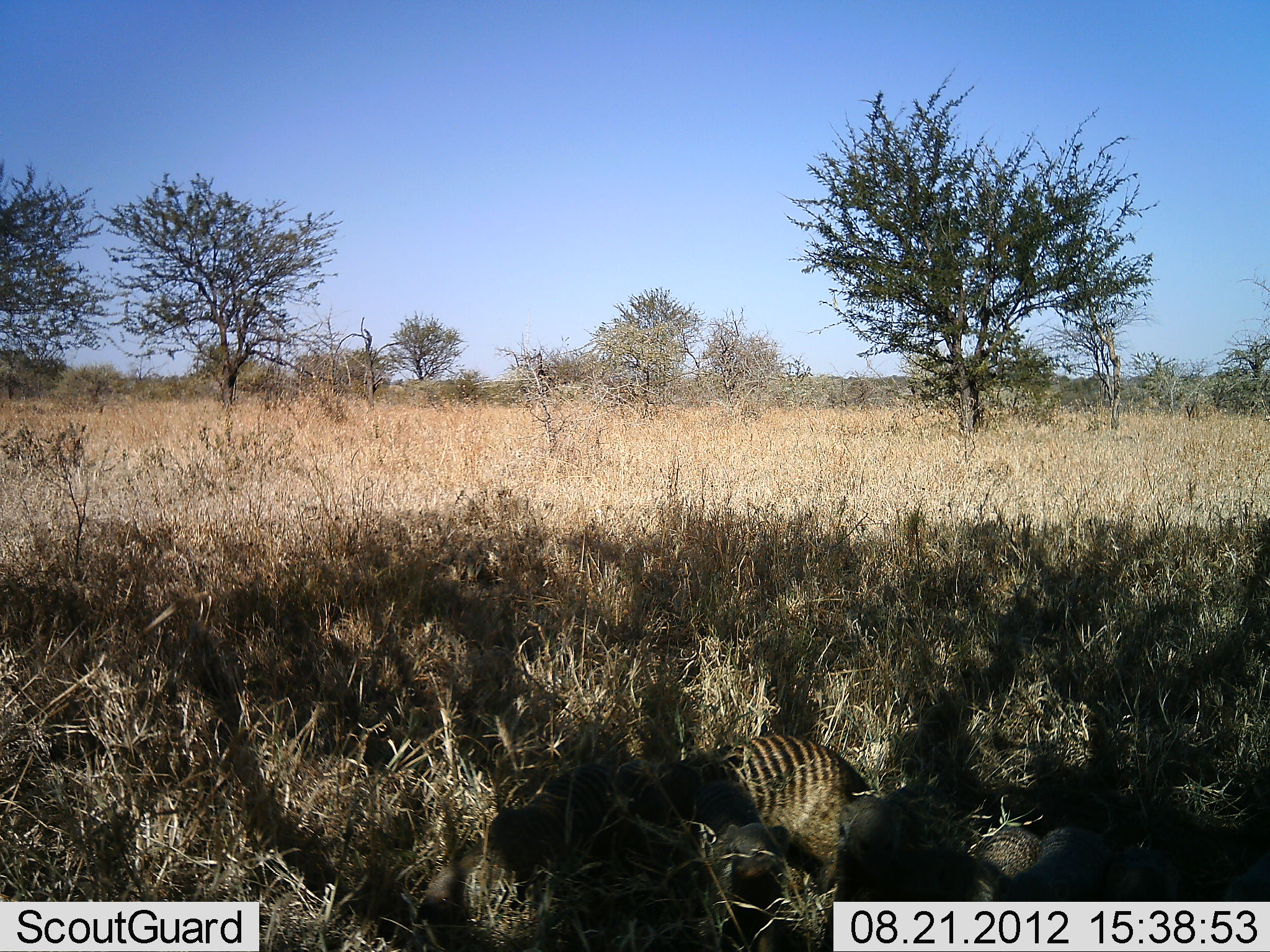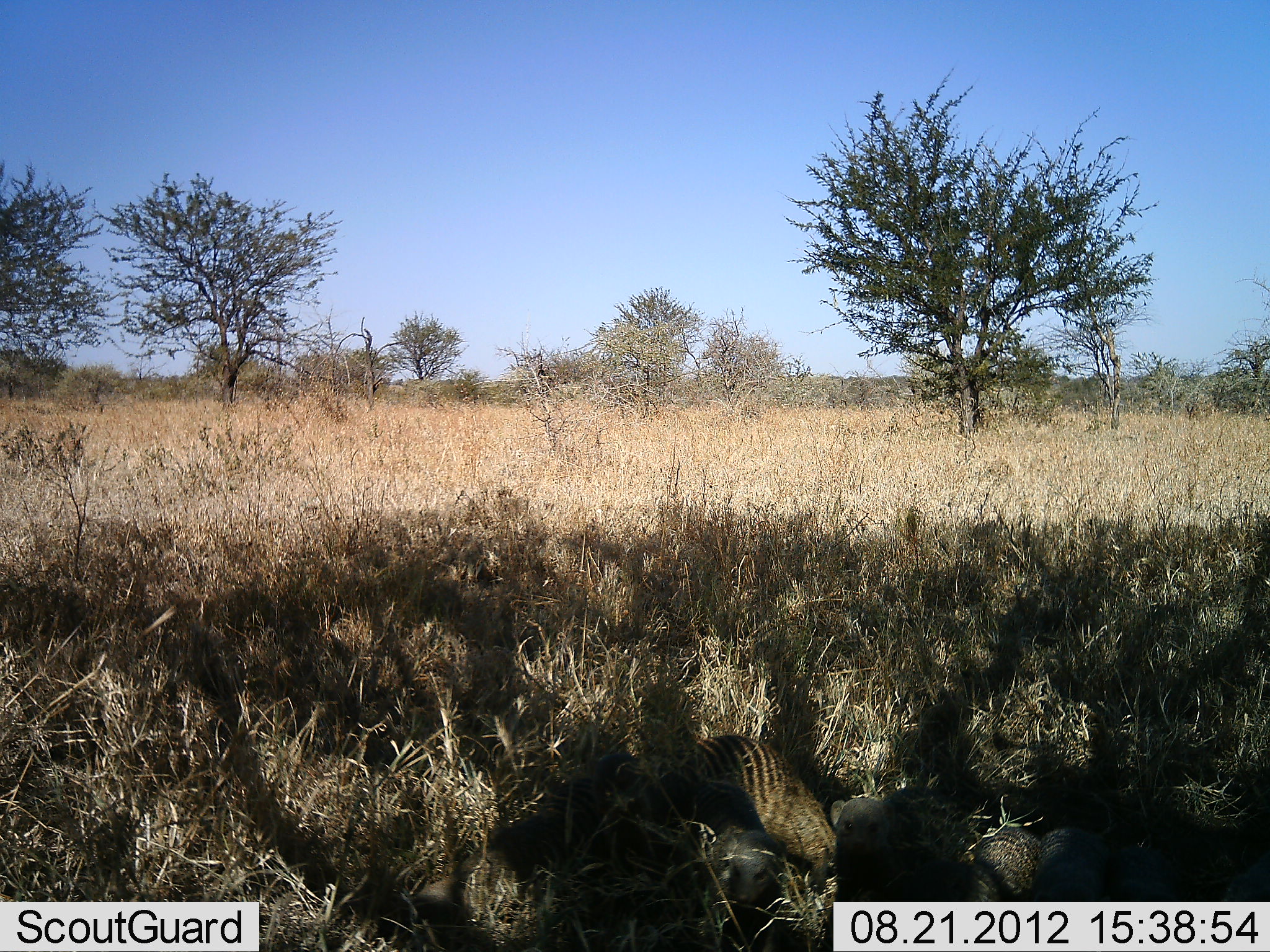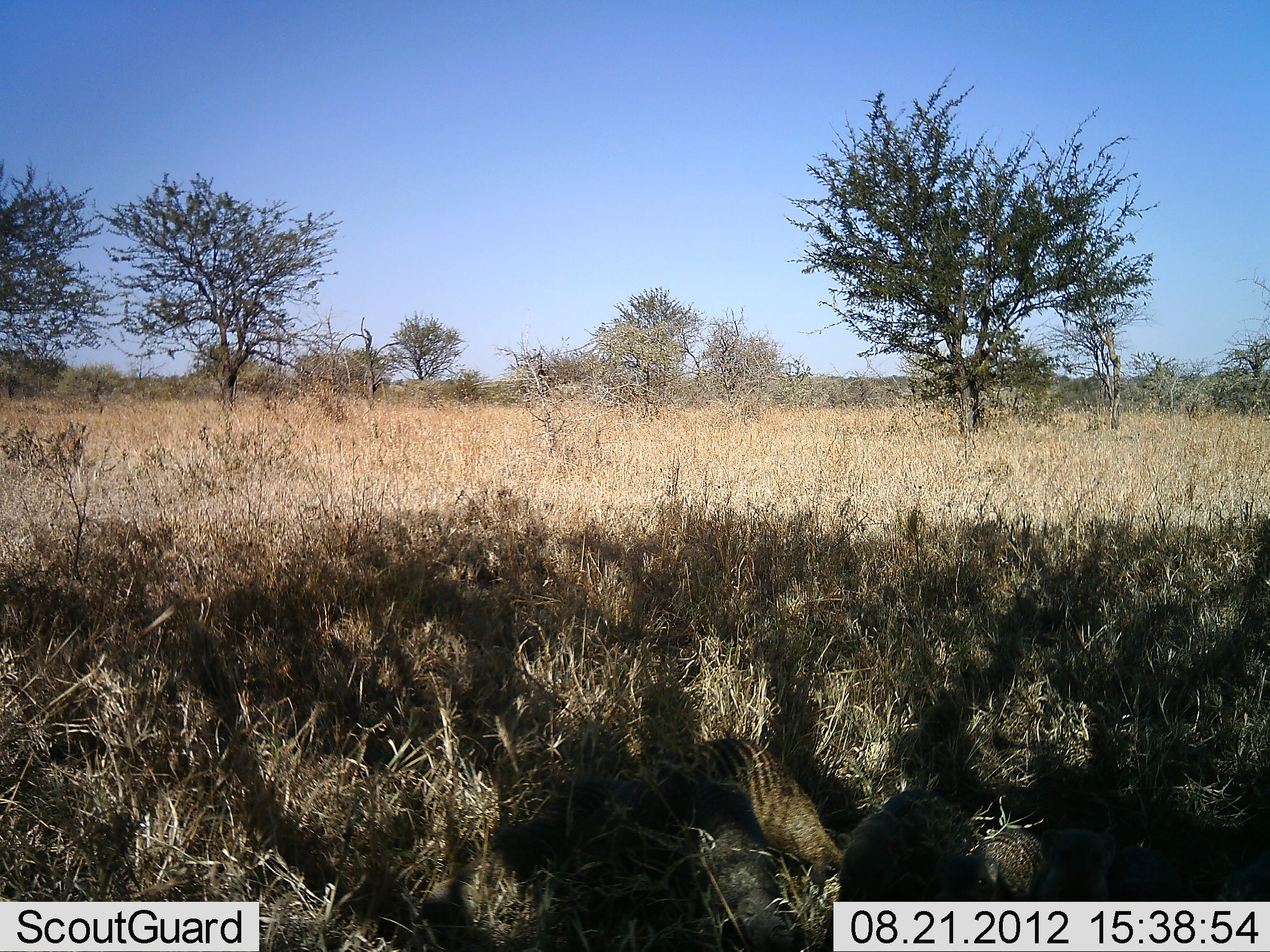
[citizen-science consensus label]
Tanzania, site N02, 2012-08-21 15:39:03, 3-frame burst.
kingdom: Animalia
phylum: Chordata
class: Mammalia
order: Carnivora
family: Herpestidae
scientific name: Herpestidae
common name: mongoose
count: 4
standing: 30%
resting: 10%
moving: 60%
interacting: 0%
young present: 0%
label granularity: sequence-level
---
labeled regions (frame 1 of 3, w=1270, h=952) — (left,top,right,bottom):
animal: (614,734,874,899); (416,764,620,943); (828,775,976,902); (722,823,804,952); (982,826,1109,902); (1106,848,1179,901); (976,827,1044,881); (1194,855,1270,902)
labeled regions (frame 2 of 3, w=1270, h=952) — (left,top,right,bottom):
animal: (406,775,624,944); (595,735,832,890); (698,825,807,952); (829,796,927,903); (924,828,1040,902); (1037,828,1107,901); (1108,844,1178,901); (1217,855,1270,902)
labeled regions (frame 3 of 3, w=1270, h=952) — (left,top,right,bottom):
animal: (402,777,621,946); (604,737,844,882); (684,781,812,952); (836,788,954,903); (929,828,1044,901); (1033,826,1115,902); (1109,847,1197,901); (1204,852,1270,901)